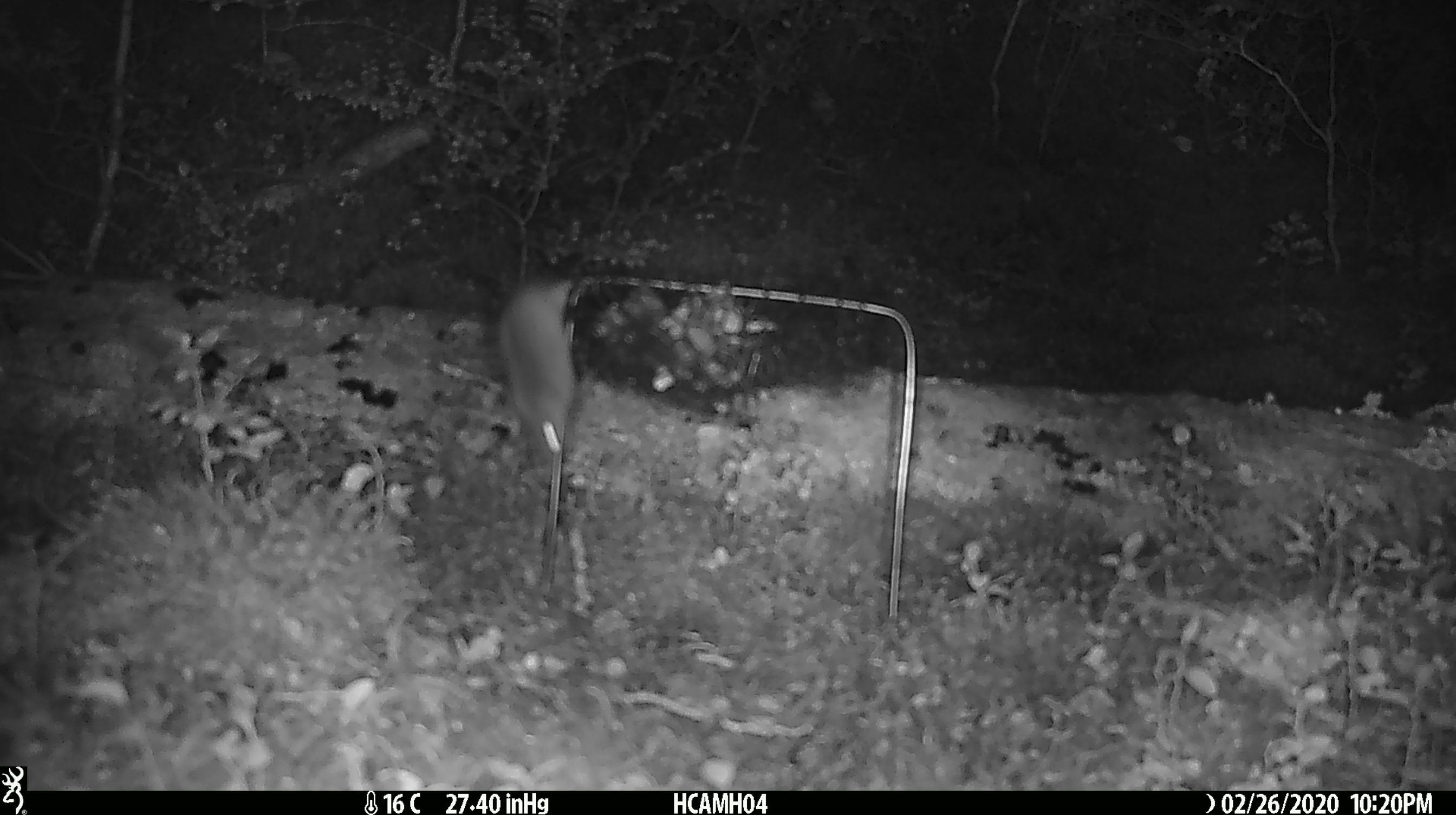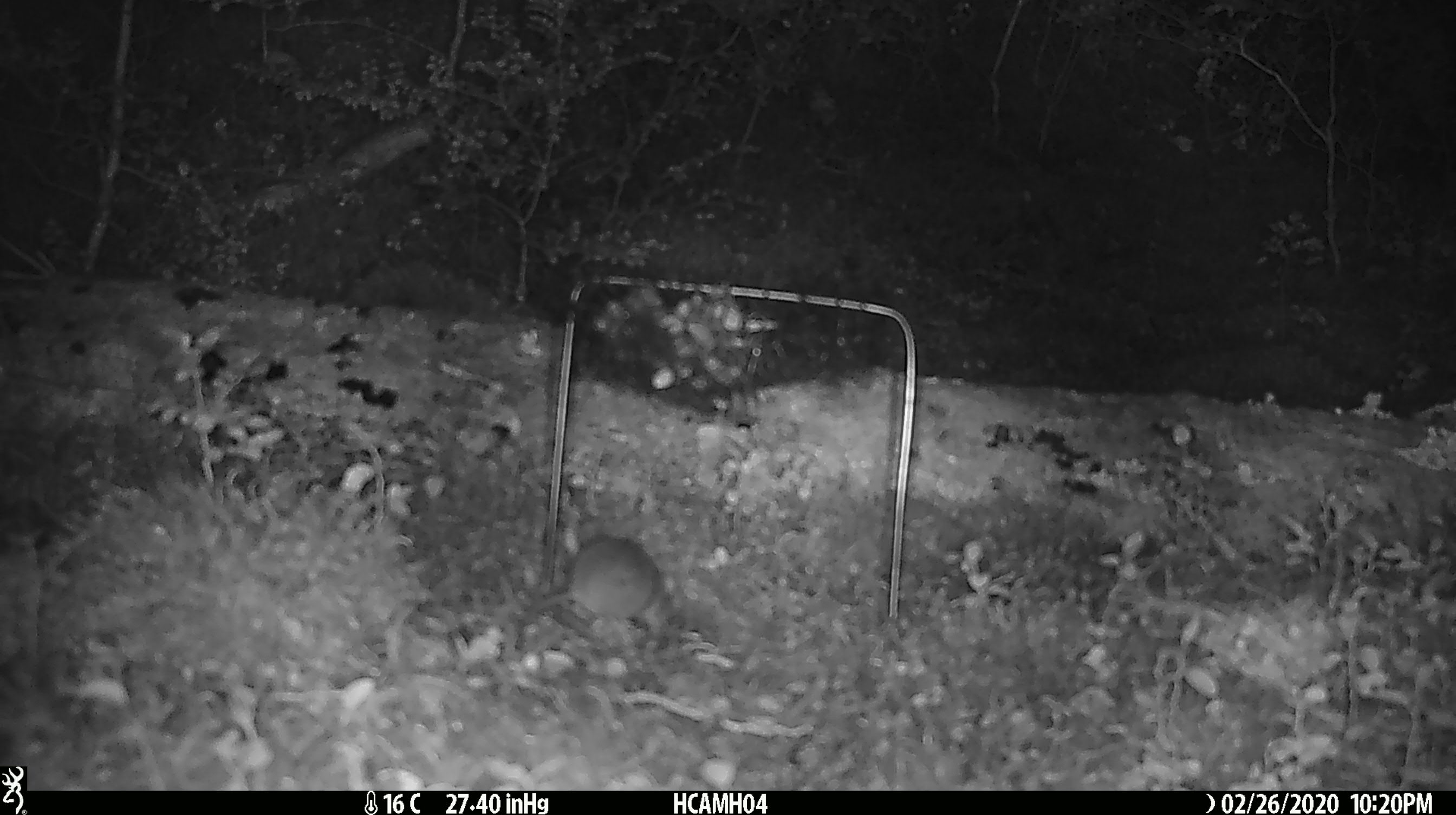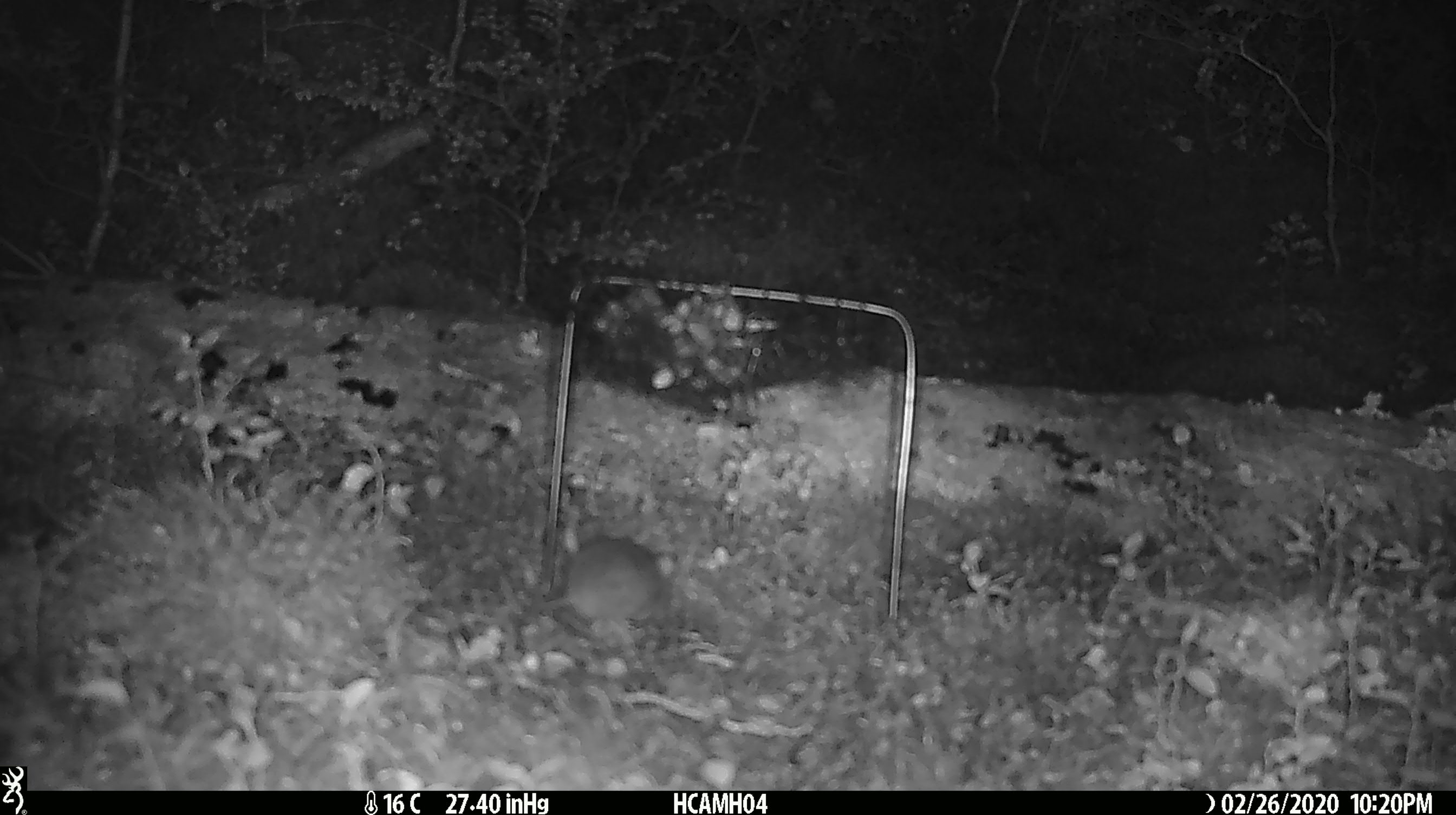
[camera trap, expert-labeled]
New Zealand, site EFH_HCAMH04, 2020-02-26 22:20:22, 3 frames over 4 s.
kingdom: Animalia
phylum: Chordata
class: Mammalia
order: Rodentia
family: Muridae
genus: Mus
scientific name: Mus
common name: mouse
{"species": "mouse (Mus)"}